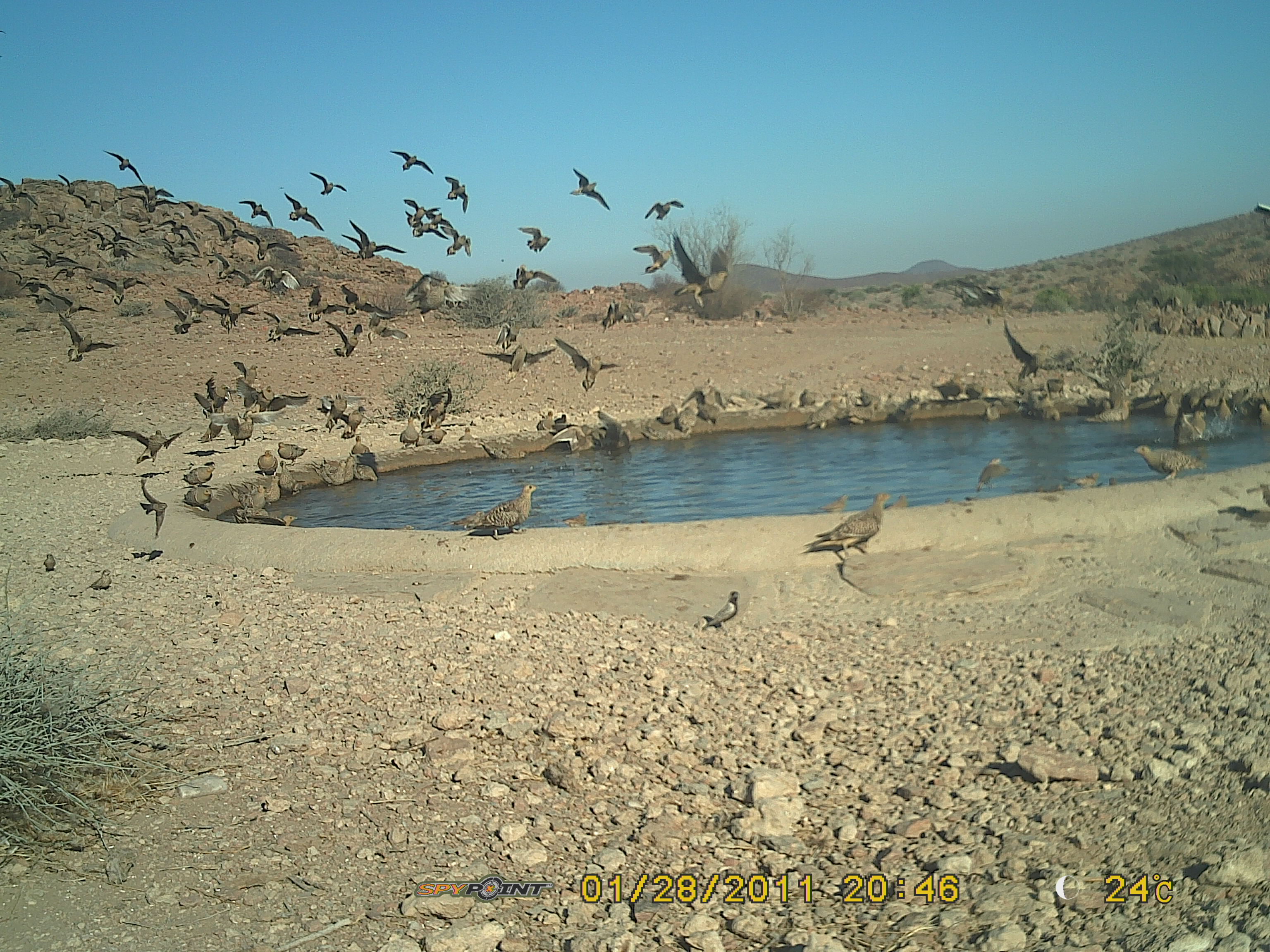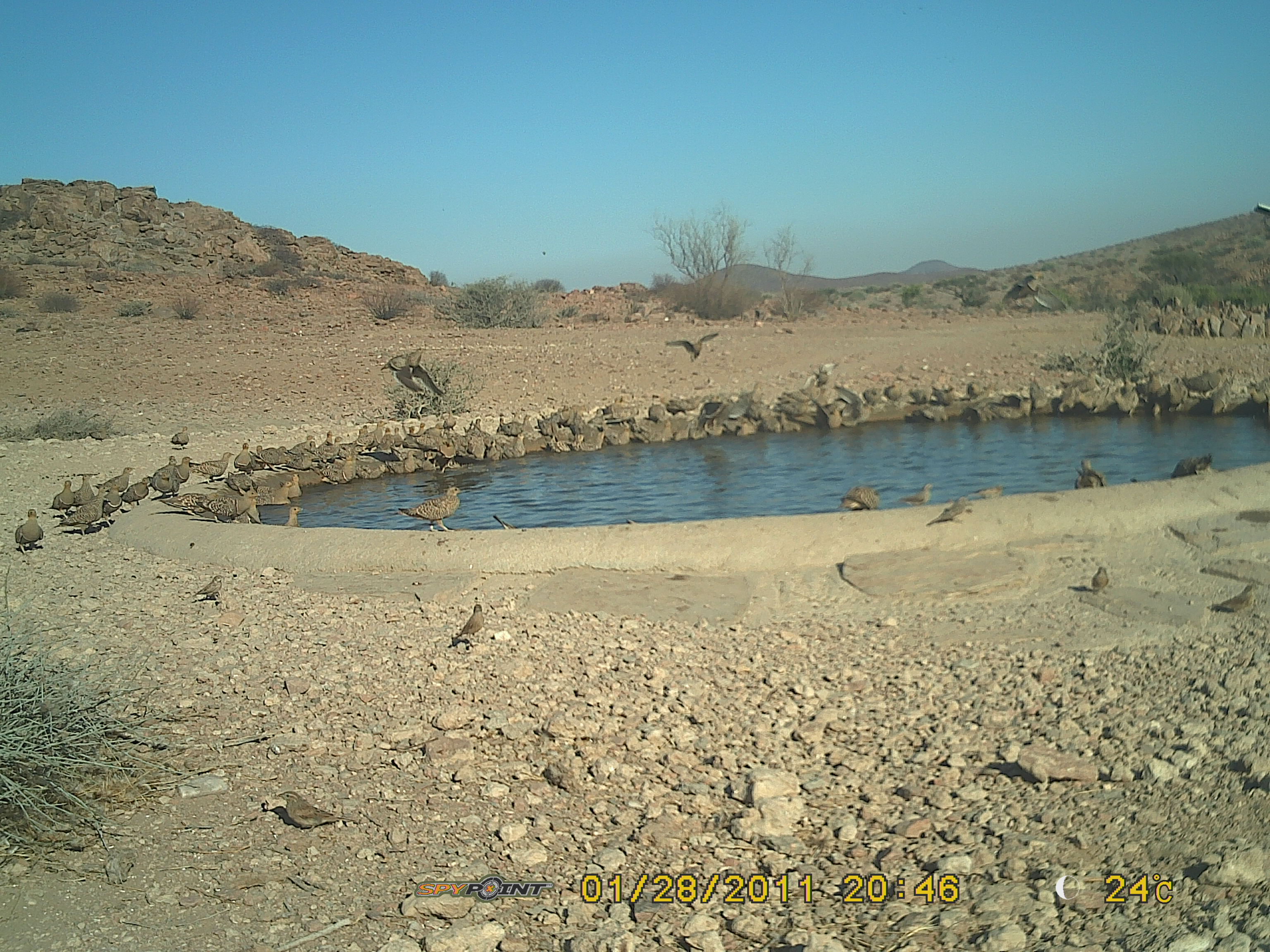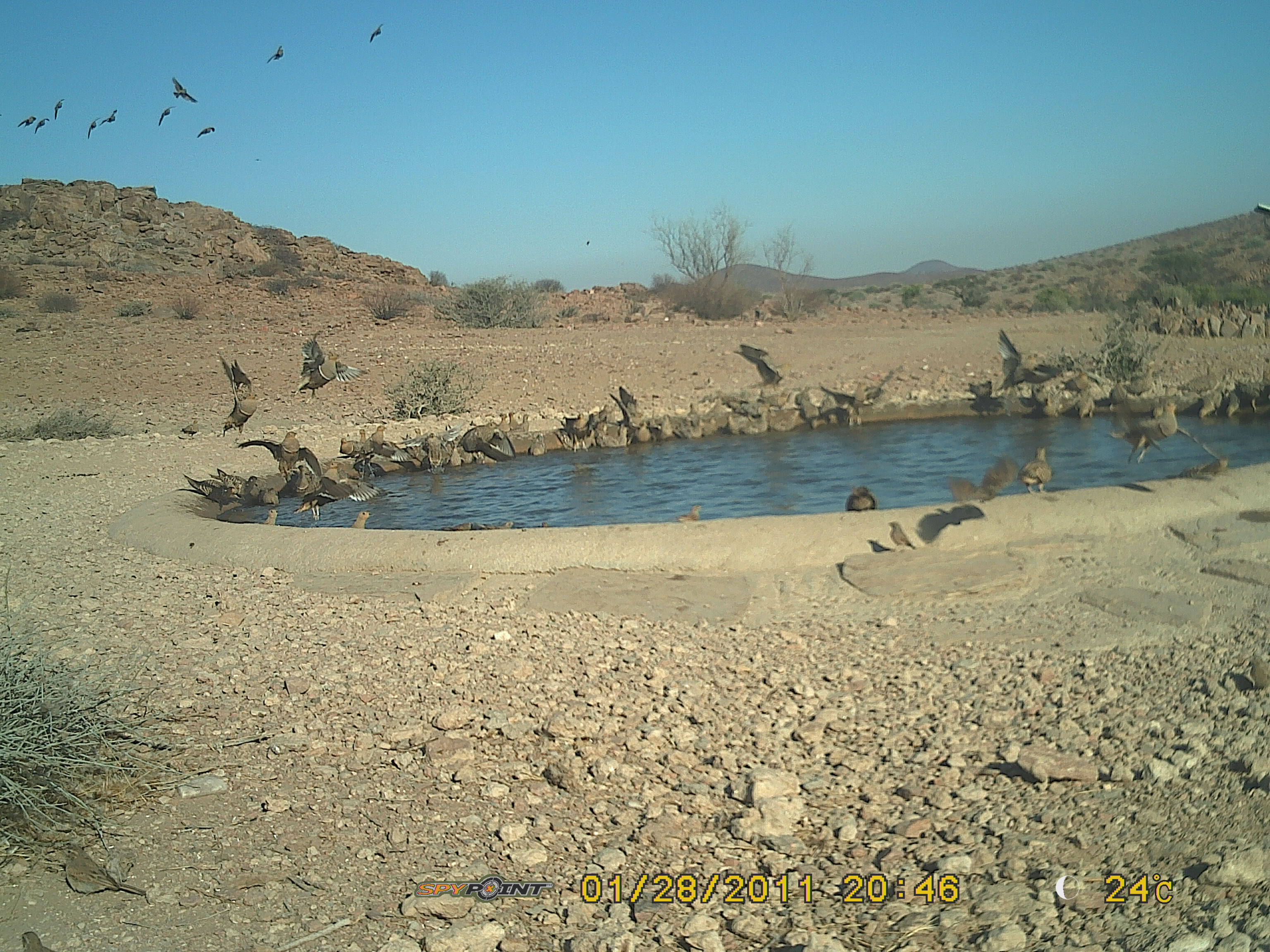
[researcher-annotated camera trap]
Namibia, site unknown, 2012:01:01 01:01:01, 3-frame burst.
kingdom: Animalia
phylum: Chordata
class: Aves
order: Pterocliformes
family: Pteroclidae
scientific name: Pteroclidae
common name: sandgrouse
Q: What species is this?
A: Pteroclidae (sandgrouse).